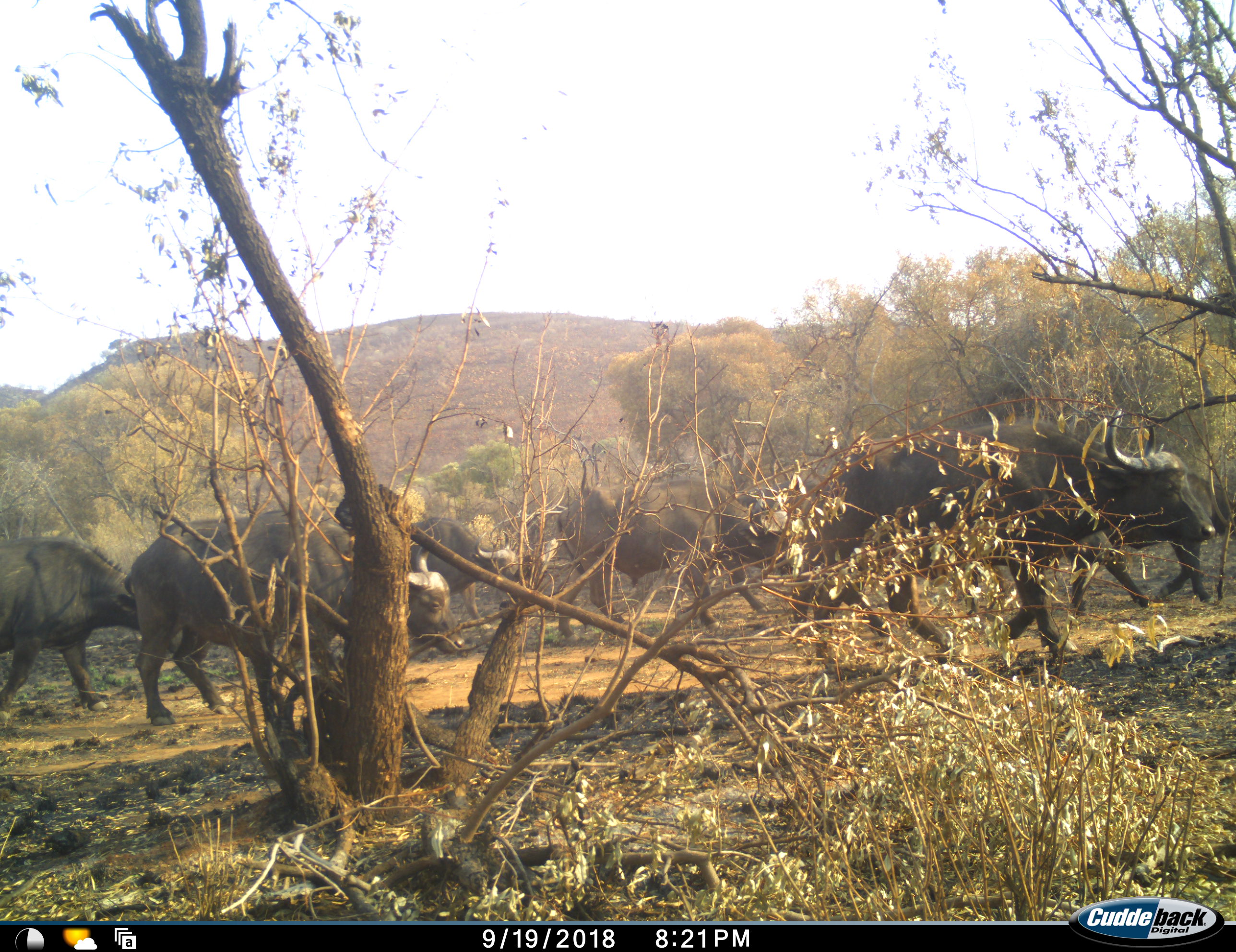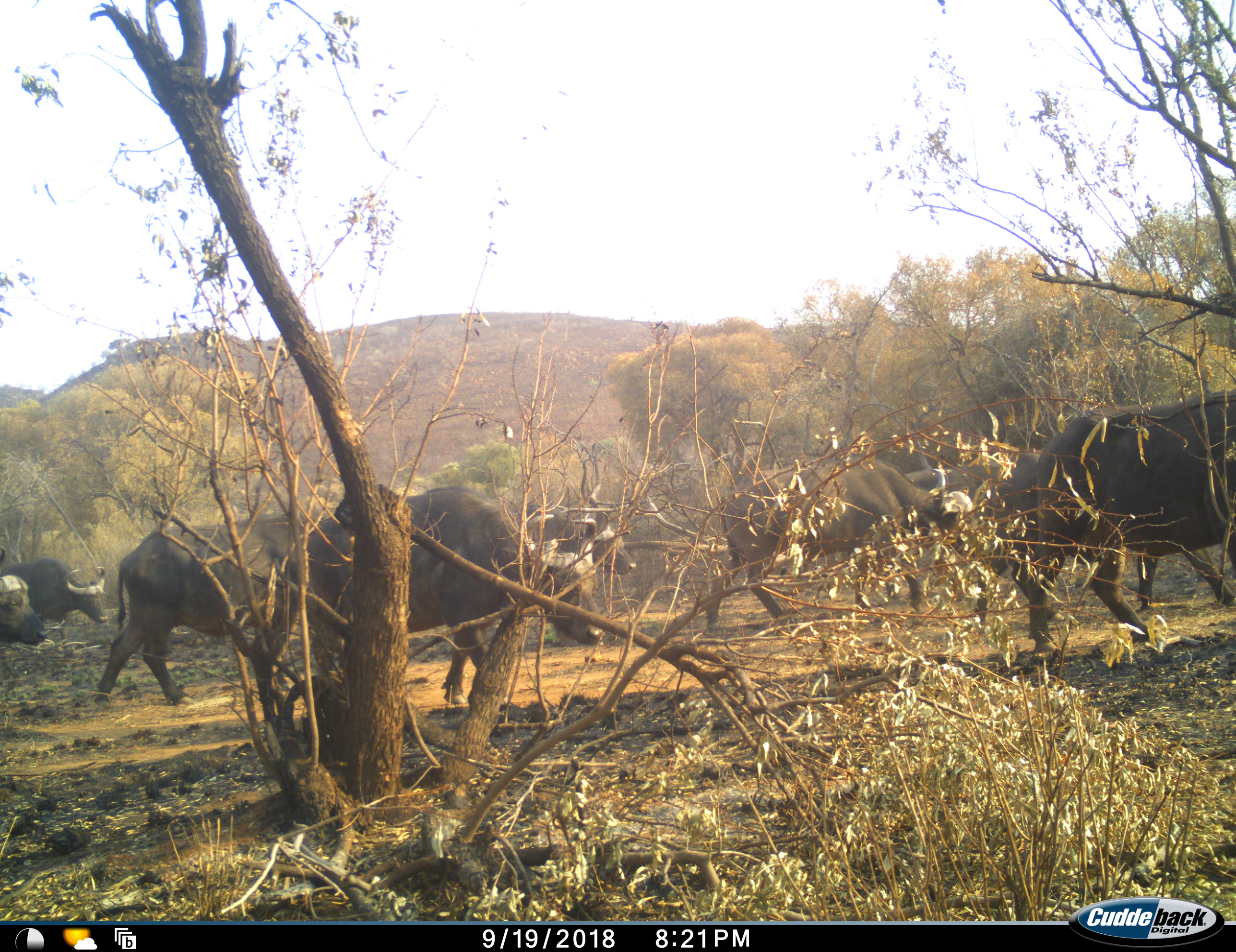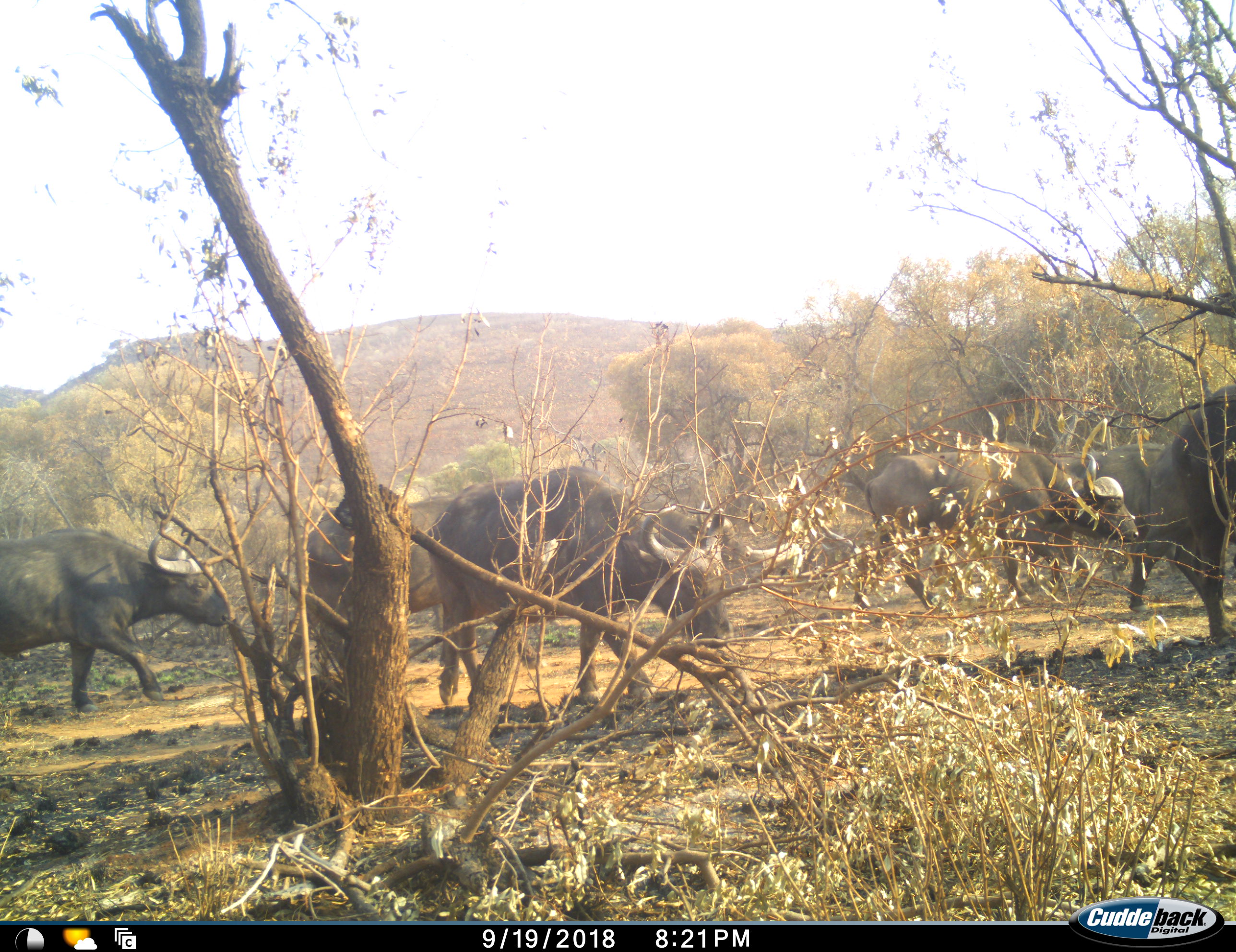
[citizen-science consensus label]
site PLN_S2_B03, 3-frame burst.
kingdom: Animalia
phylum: Chordata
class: Mammalia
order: Artiodactyla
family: Bovidae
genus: Syncerus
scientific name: Syncerus caffer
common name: african buffalo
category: buffalo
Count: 10.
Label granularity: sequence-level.